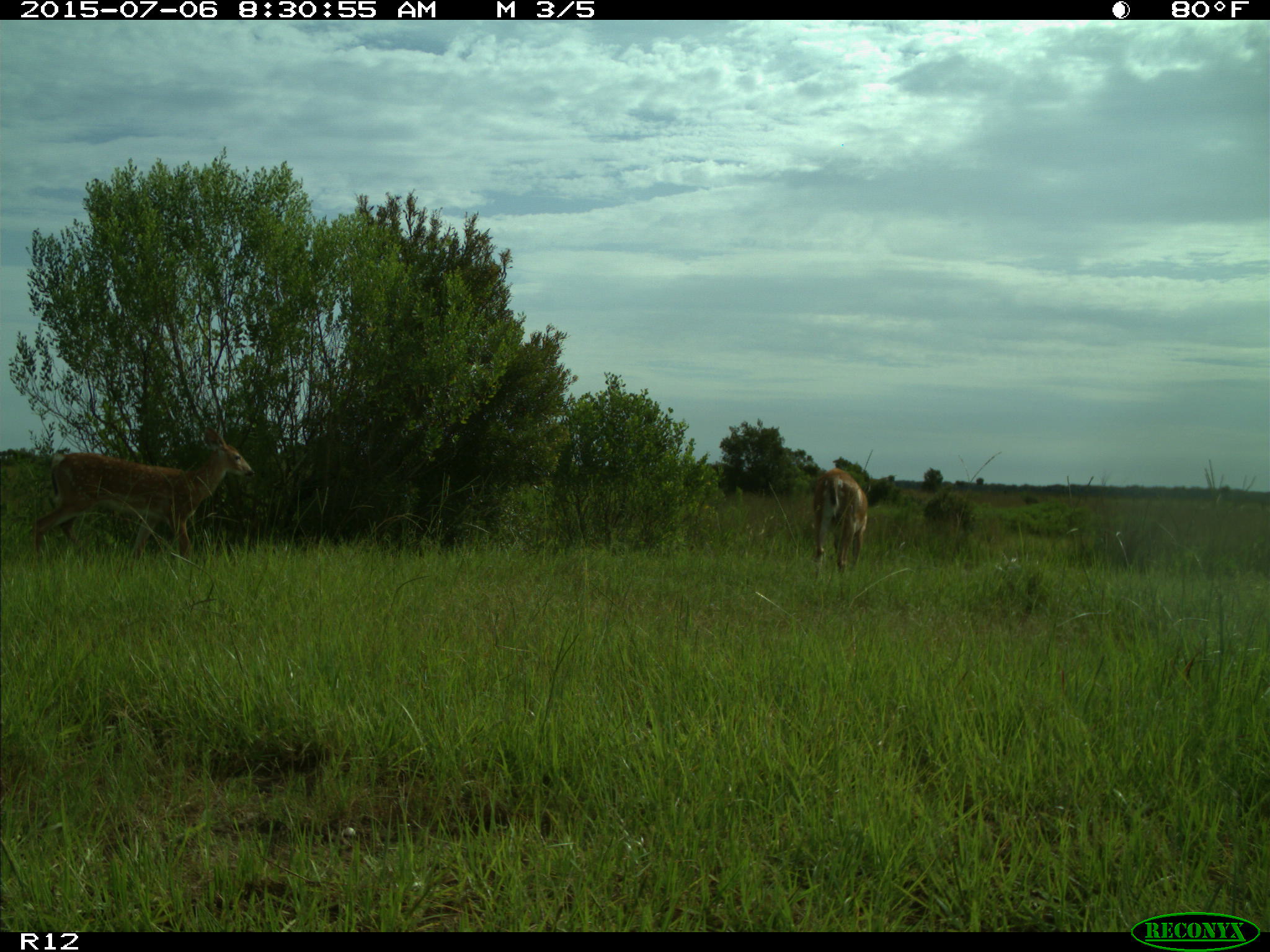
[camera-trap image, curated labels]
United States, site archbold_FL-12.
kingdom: Animalia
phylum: Chordata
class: Mammalia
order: Artiodactyla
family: Cervidae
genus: Odocoileus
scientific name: Odocoileus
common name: deer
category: unidentified deer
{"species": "unidentified deer (deer) (Odocoileus)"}